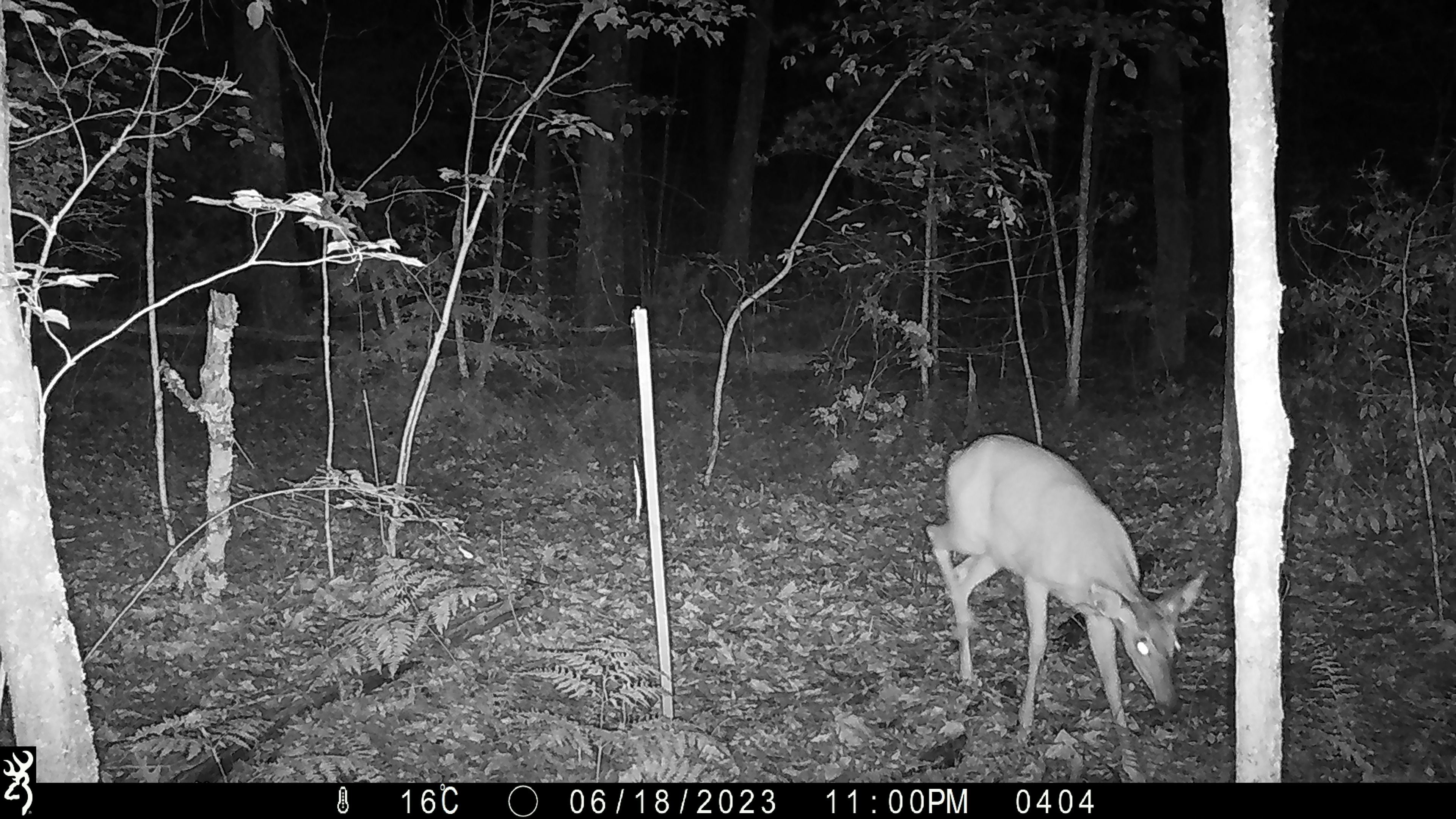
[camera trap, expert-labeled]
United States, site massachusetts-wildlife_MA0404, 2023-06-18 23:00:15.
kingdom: Animalia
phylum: Chordata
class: Mammalia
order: Artiodactyla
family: Cervidae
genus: Odocoileus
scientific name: Odocoileus virginianus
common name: white-tailed deer